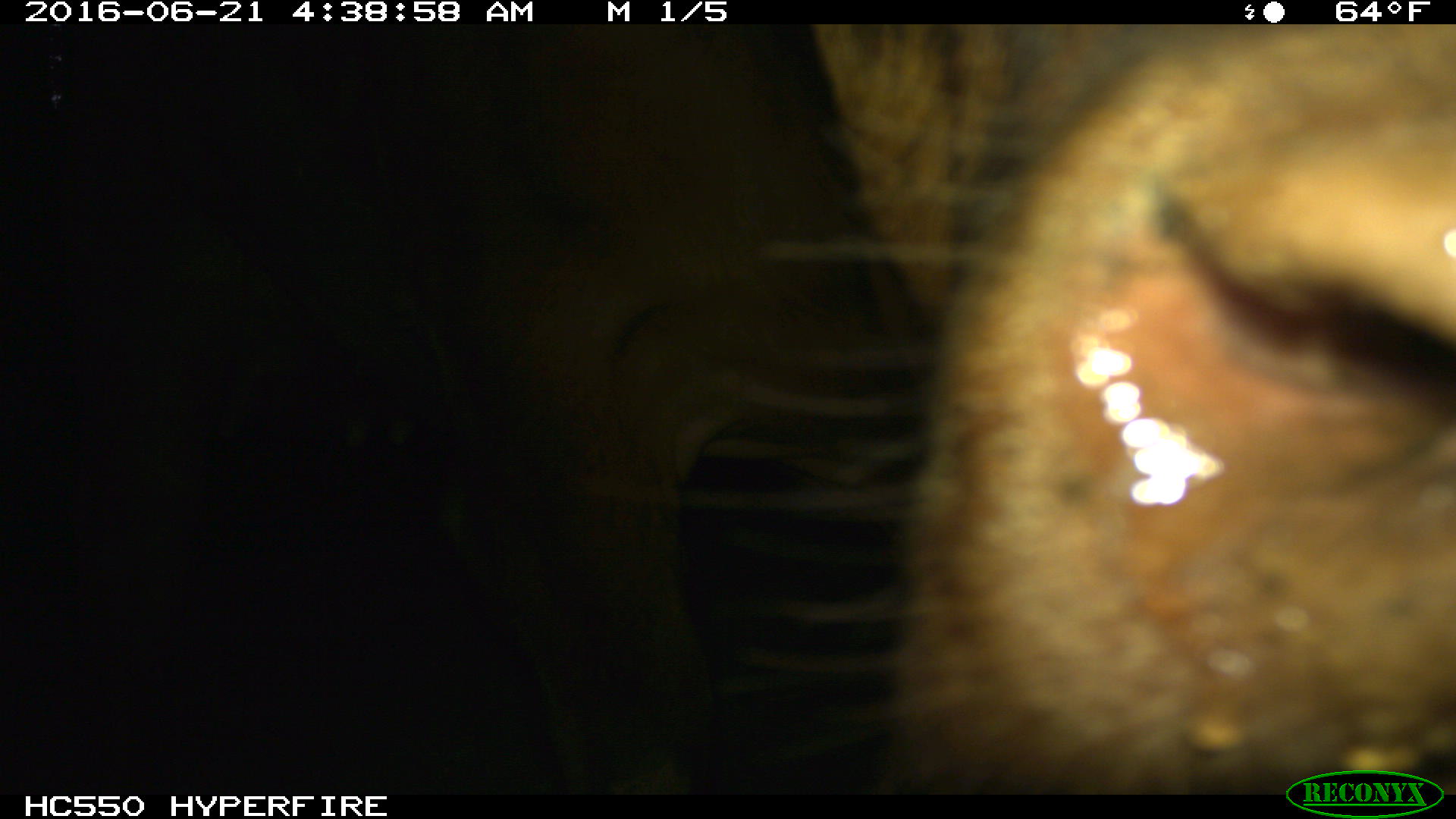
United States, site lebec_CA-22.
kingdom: Animalia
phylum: Chordata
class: Mammalia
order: Artiodactyla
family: Bovidae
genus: Bos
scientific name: Bos taurus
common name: domestic cow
Bos taurus (domestic cow).